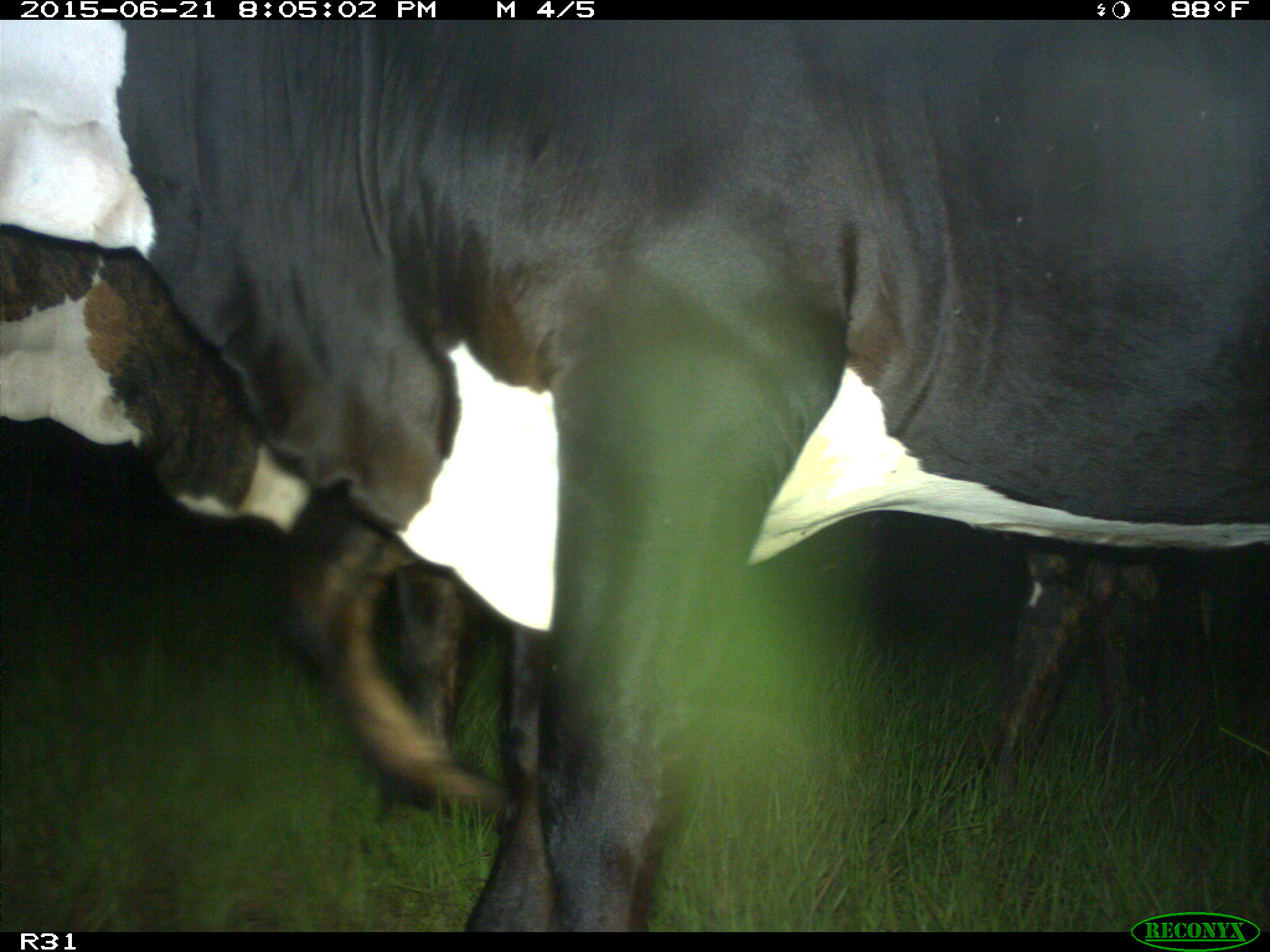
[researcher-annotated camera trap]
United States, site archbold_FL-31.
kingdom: Animalia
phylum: Chordata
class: Mammalia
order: Artiodactyla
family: Bovidae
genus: Bos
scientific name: Bos taurus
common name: domestic cow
Bos taurus (domestic cow).